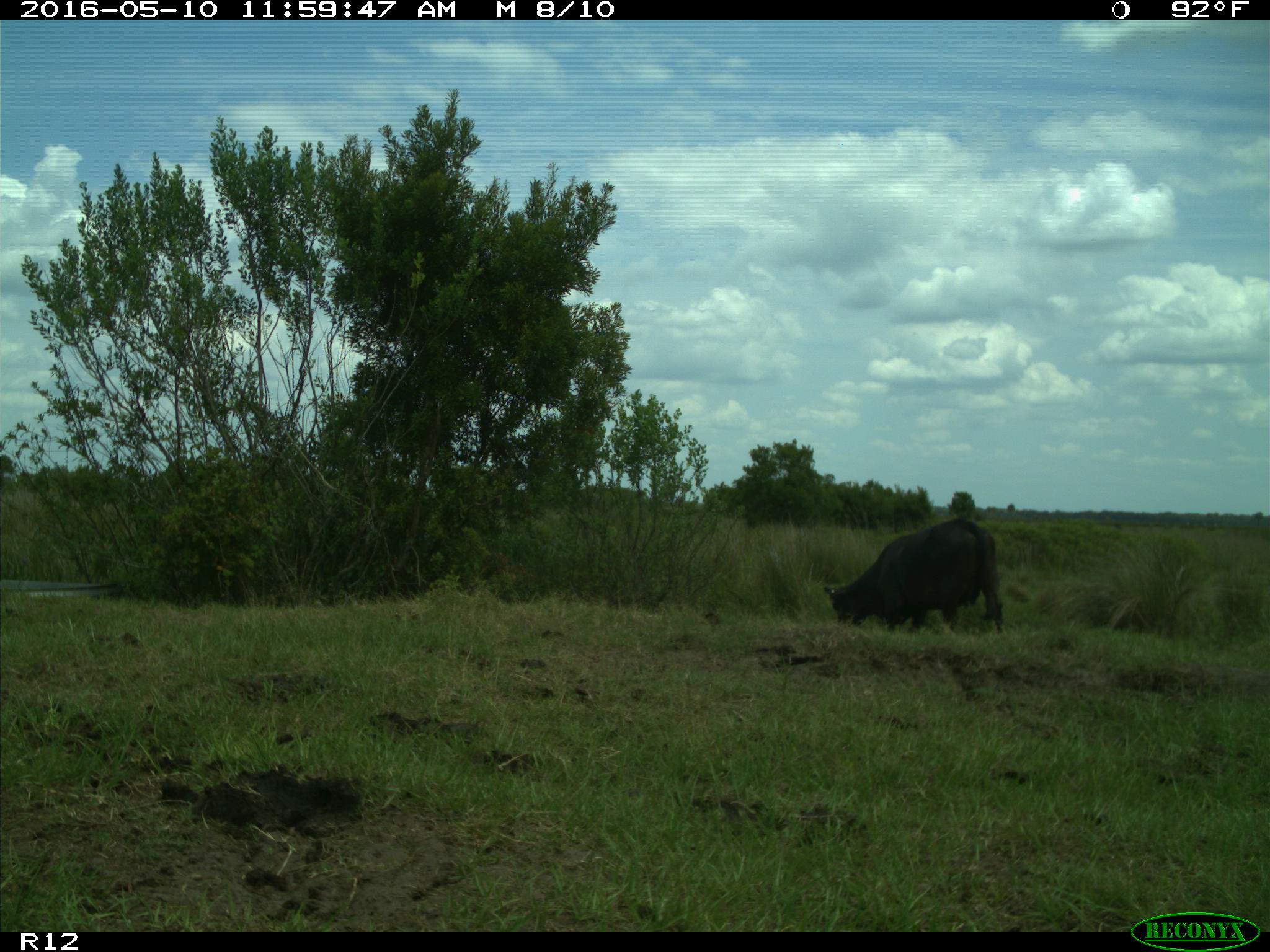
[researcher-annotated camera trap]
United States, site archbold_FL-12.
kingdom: Animalia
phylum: Chordata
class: Mammalia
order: Artiodactyla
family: Bovidae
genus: Bos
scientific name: Bos taurus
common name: domestic cow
Bos taurus (domestic cow).